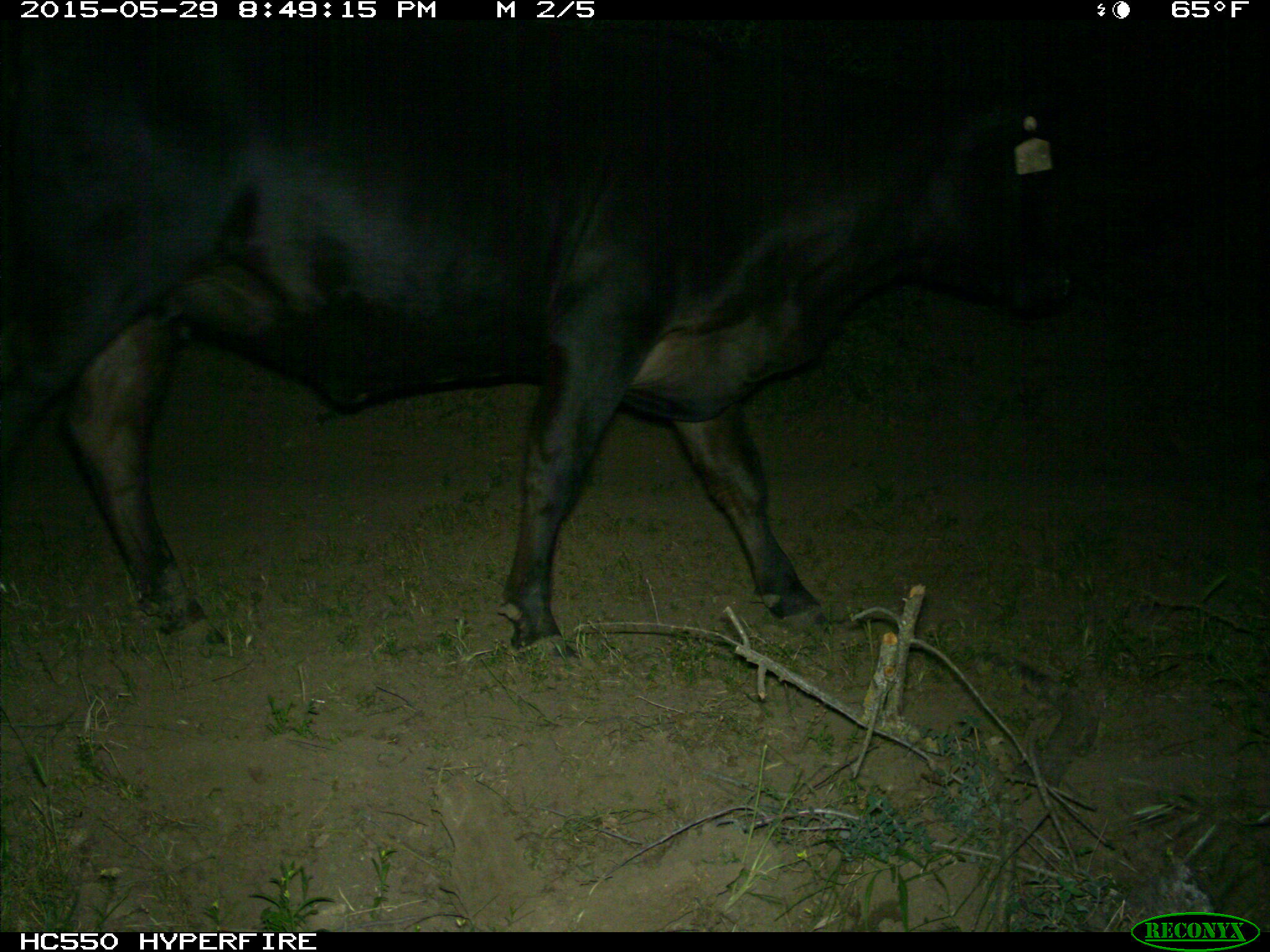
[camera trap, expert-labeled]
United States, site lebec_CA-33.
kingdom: Animalia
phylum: Chordata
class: Mammalia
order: Artiodactyla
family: Bovidae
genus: Bos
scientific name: Bos taurus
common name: domestic cow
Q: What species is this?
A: Bos taurus (domestic cow).